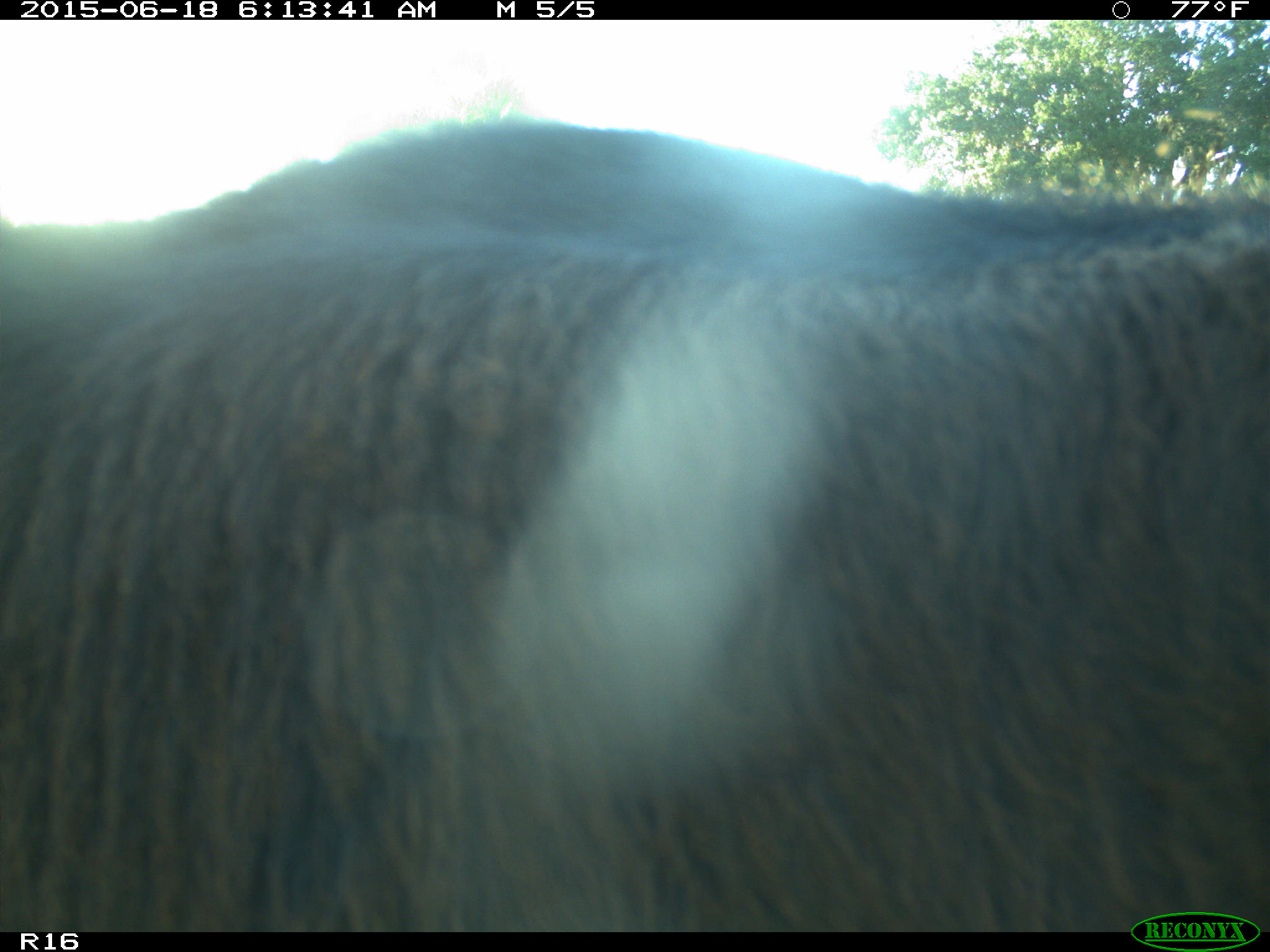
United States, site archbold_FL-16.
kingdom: Animalia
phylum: Chordata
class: Mammalia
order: Artiodactyla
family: Bovidae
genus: Bos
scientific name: Bos taurus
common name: domestic cow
Bos taurus (domestic cow).